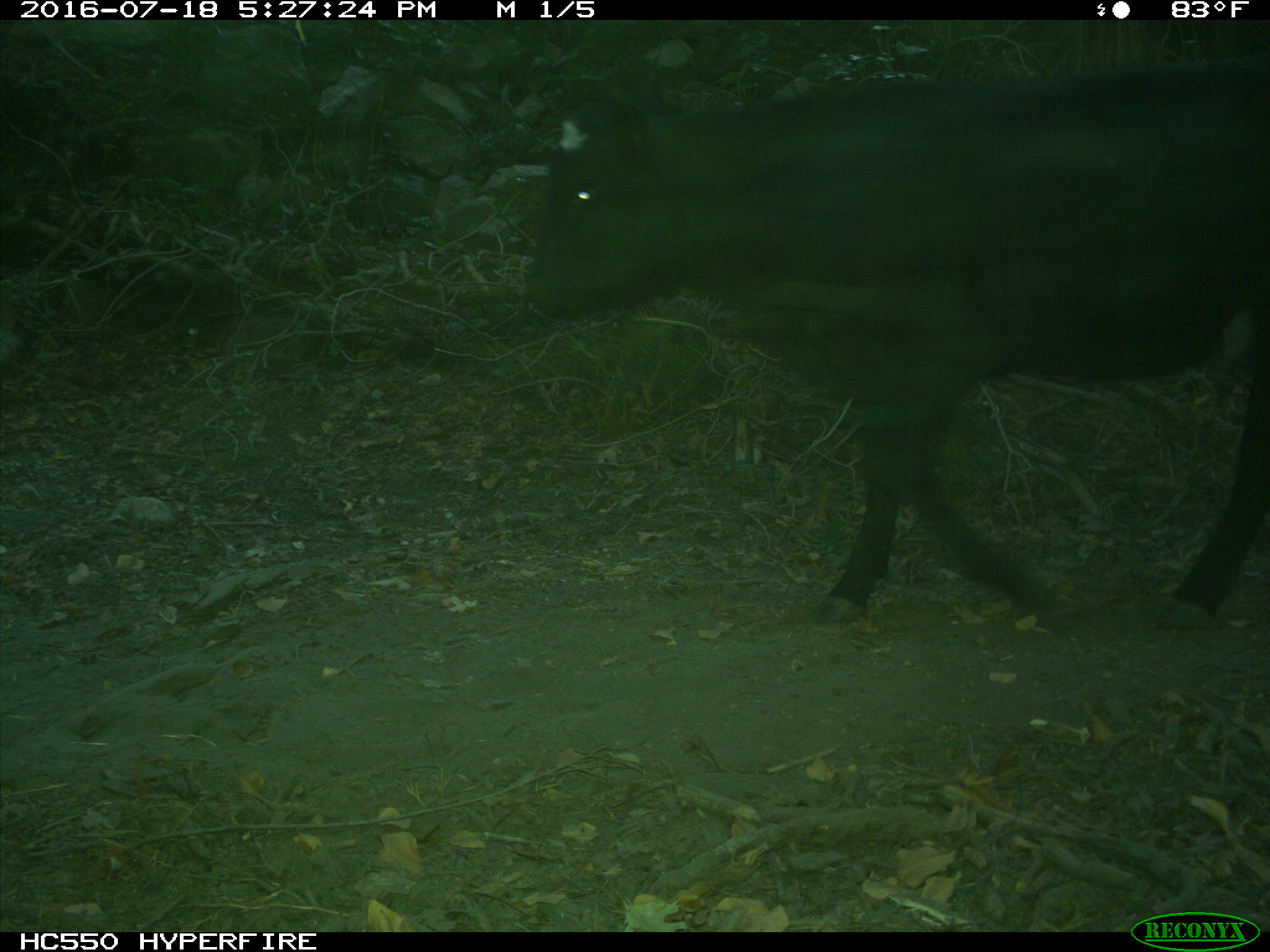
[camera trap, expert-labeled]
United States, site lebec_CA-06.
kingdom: Animalia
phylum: Chordata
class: Mammalia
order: Artiodactyla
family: Bovidae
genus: Bos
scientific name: Bos taurus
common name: domestic cow